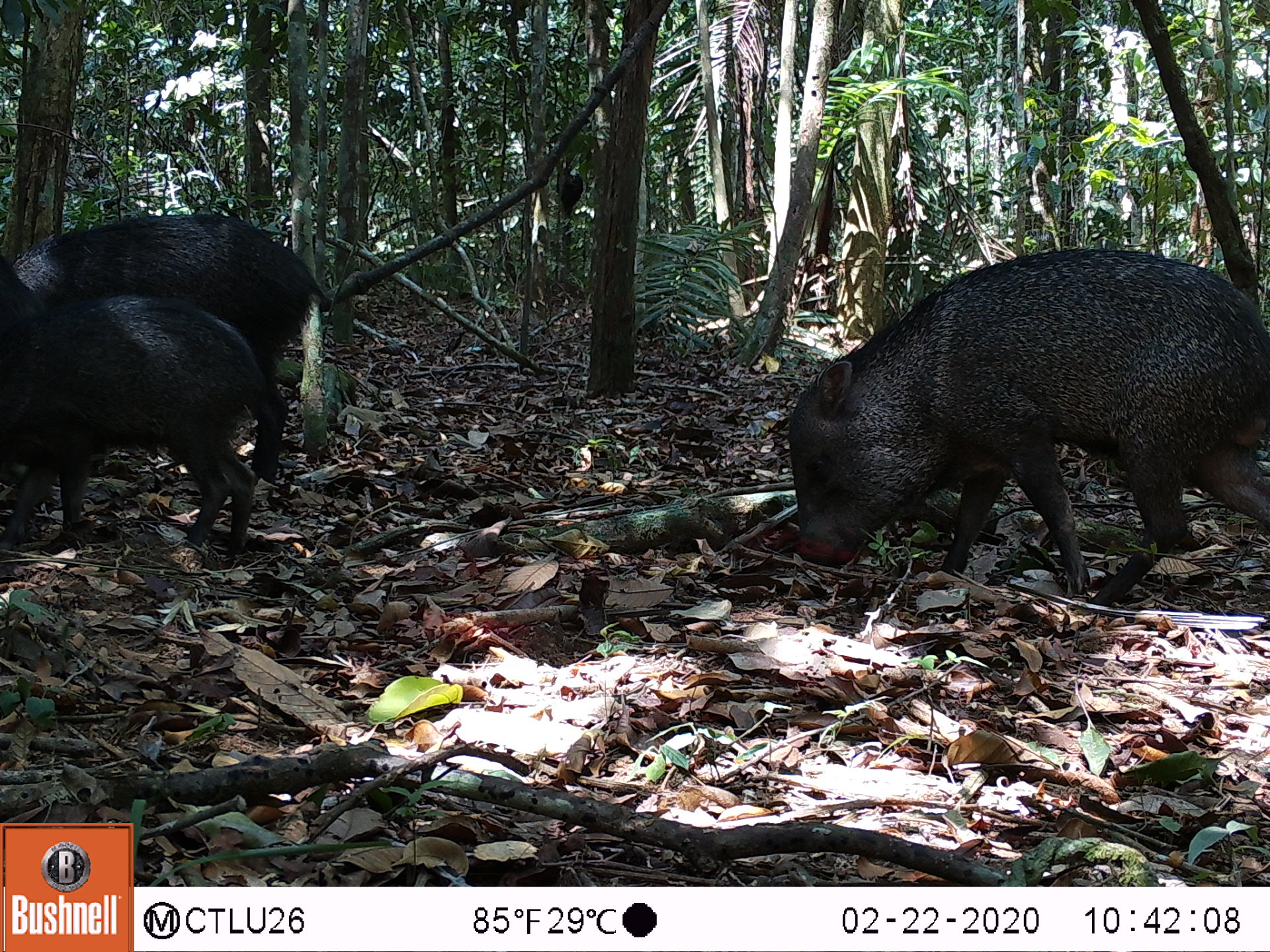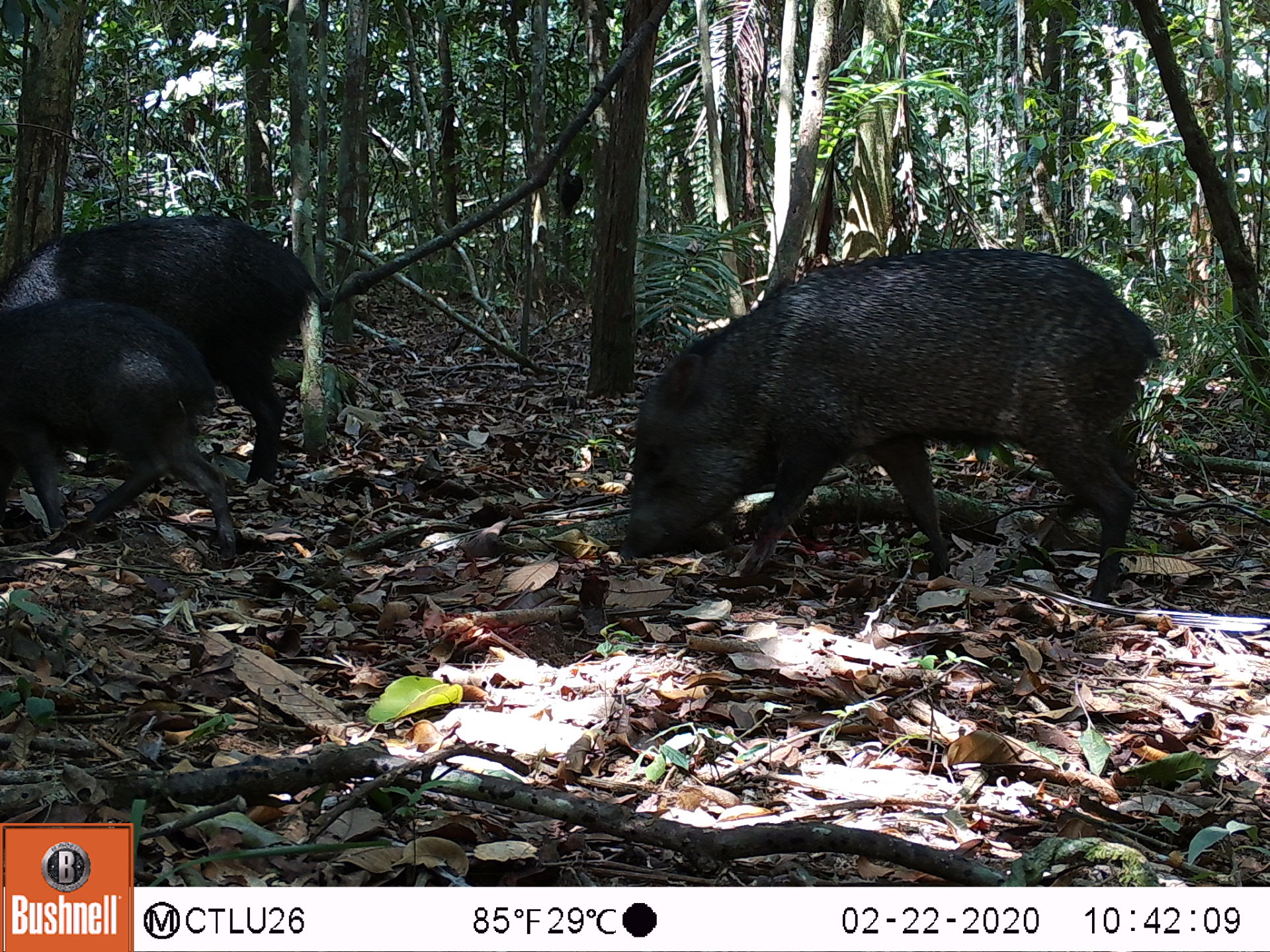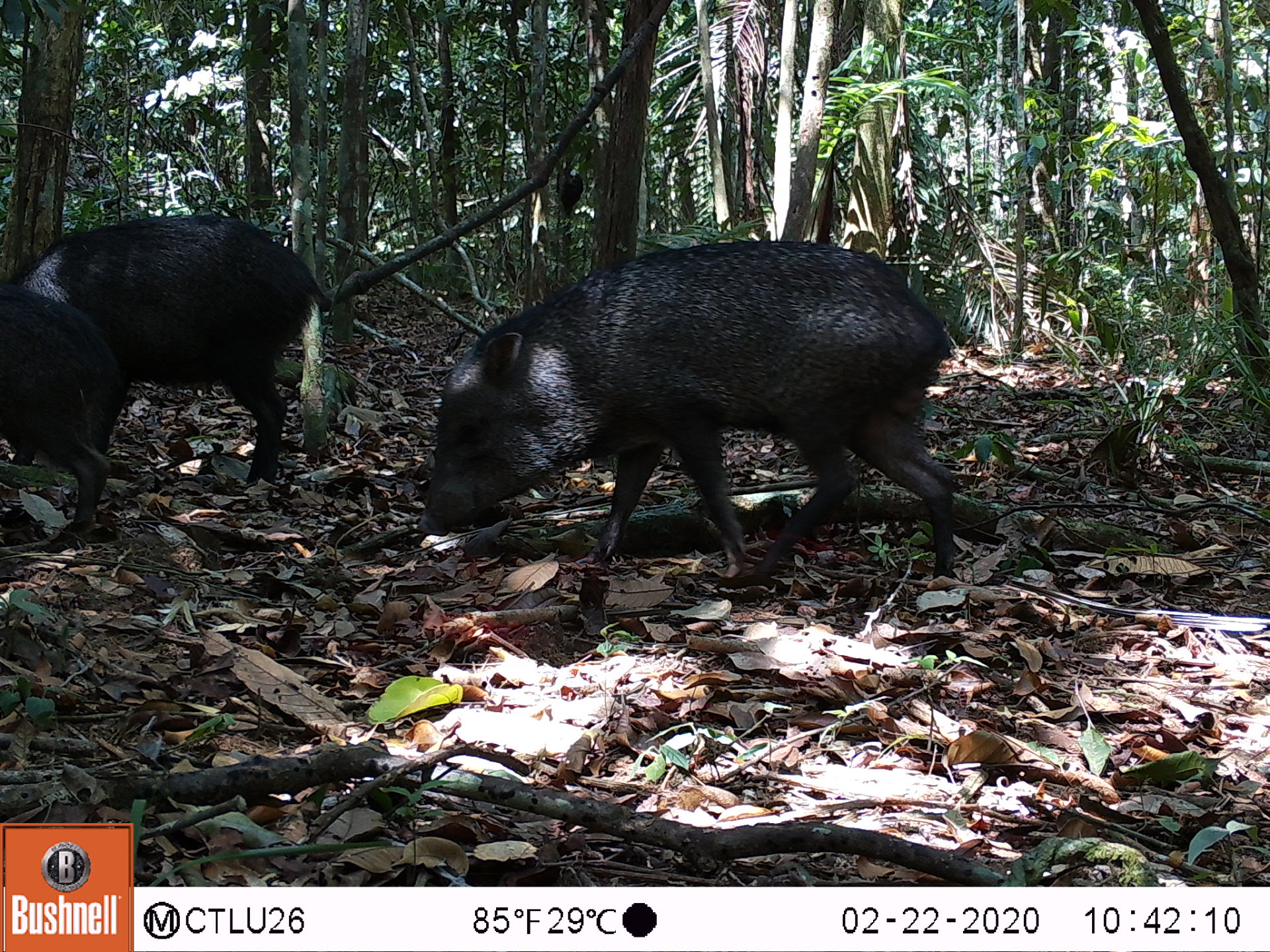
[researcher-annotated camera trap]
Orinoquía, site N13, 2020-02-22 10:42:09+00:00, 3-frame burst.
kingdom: Animalia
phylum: Chordata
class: Mammalia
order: Artiodactyla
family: Tayassuidae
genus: Pecari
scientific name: Pecari tajacu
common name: collared peccary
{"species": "collared peccary (Pecari tajacu)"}